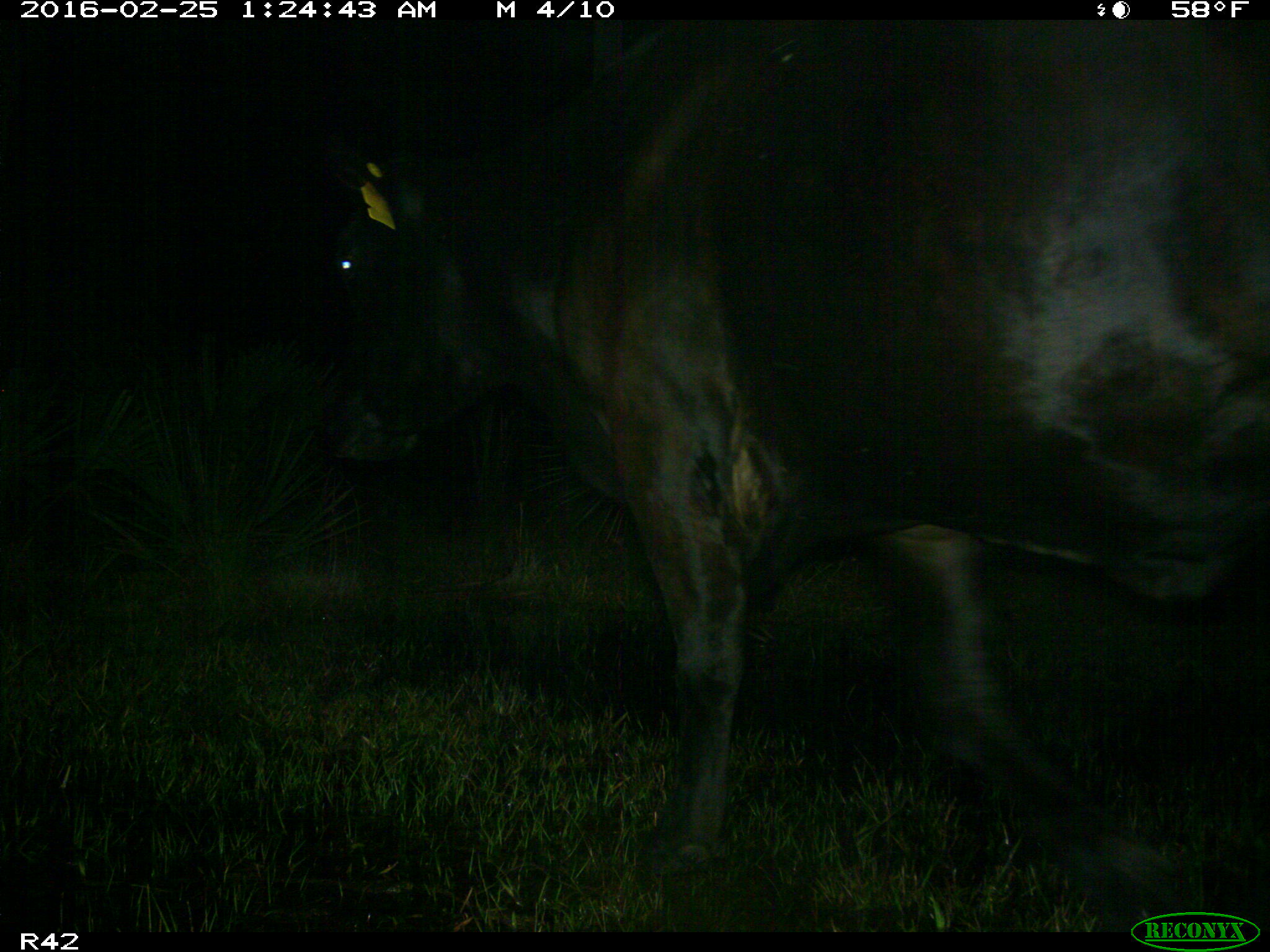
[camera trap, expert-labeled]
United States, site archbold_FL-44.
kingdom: Animalia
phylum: Chordata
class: Mammalia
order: Artiodactyla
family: Bovidae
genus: Bos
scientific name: Bos taurus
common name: domestic cow